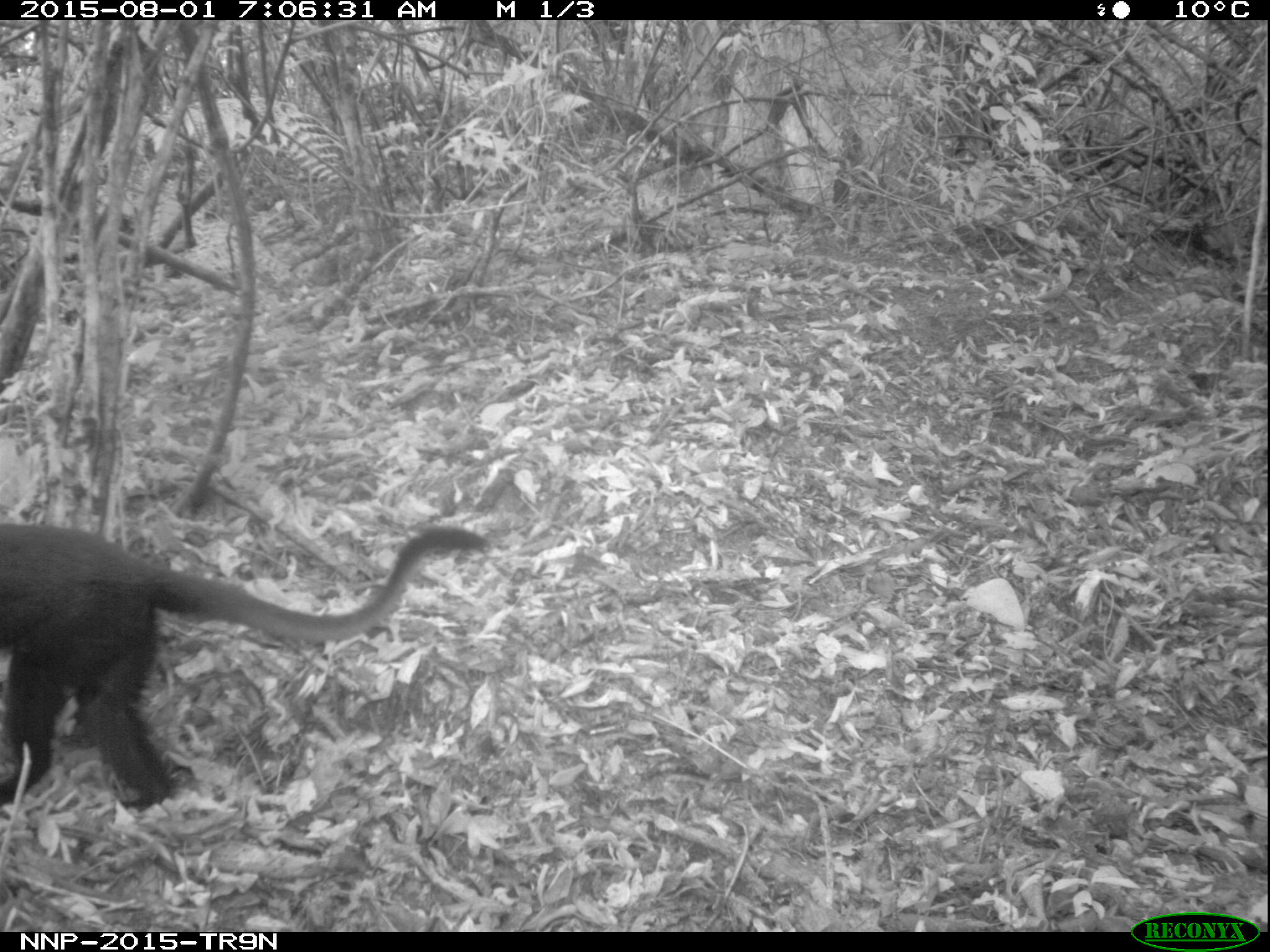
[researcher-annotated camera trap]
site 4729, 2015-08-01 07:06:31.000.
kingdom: Animalia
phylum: Chordata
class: Mammalia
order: Primates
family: Cercopithecidae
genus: Allochrocebus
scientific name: Allochrocebus lhoesti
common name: l'hoest's monkey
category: cercopithecus lhoesti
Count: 1.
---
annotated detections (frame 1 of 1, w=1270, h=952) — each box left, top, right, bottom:
cercopithecus lhoesti: 0, 520, 488, 814